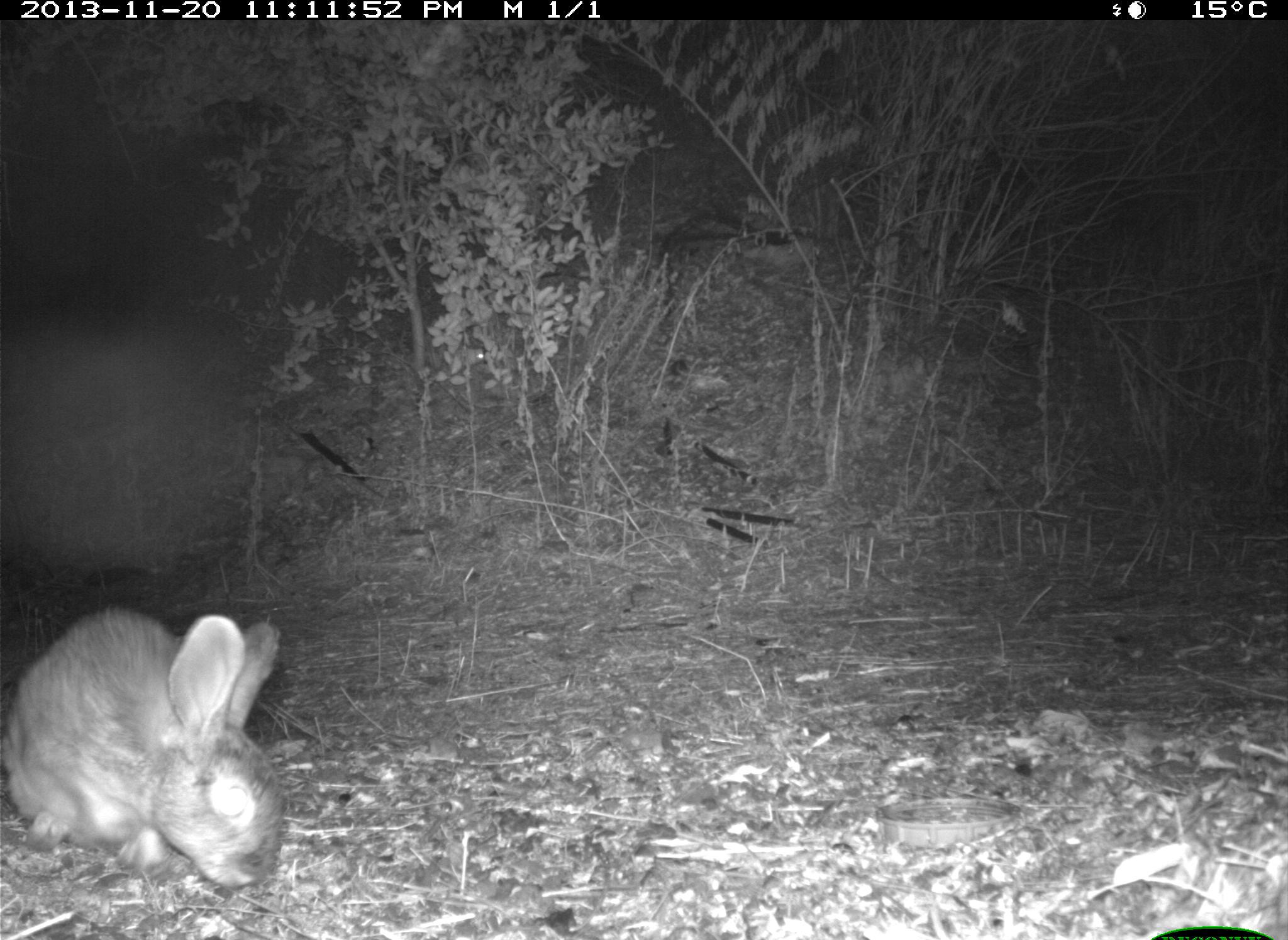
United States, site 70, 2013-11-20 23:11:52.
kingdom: Animalia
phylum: Chordata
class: Mammalia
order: Lagomorpha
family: Leporidae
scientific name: Leporidae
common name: rabbits and hares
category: rabbit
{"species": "rabbit (rabbits and hares) (Leporidae)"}